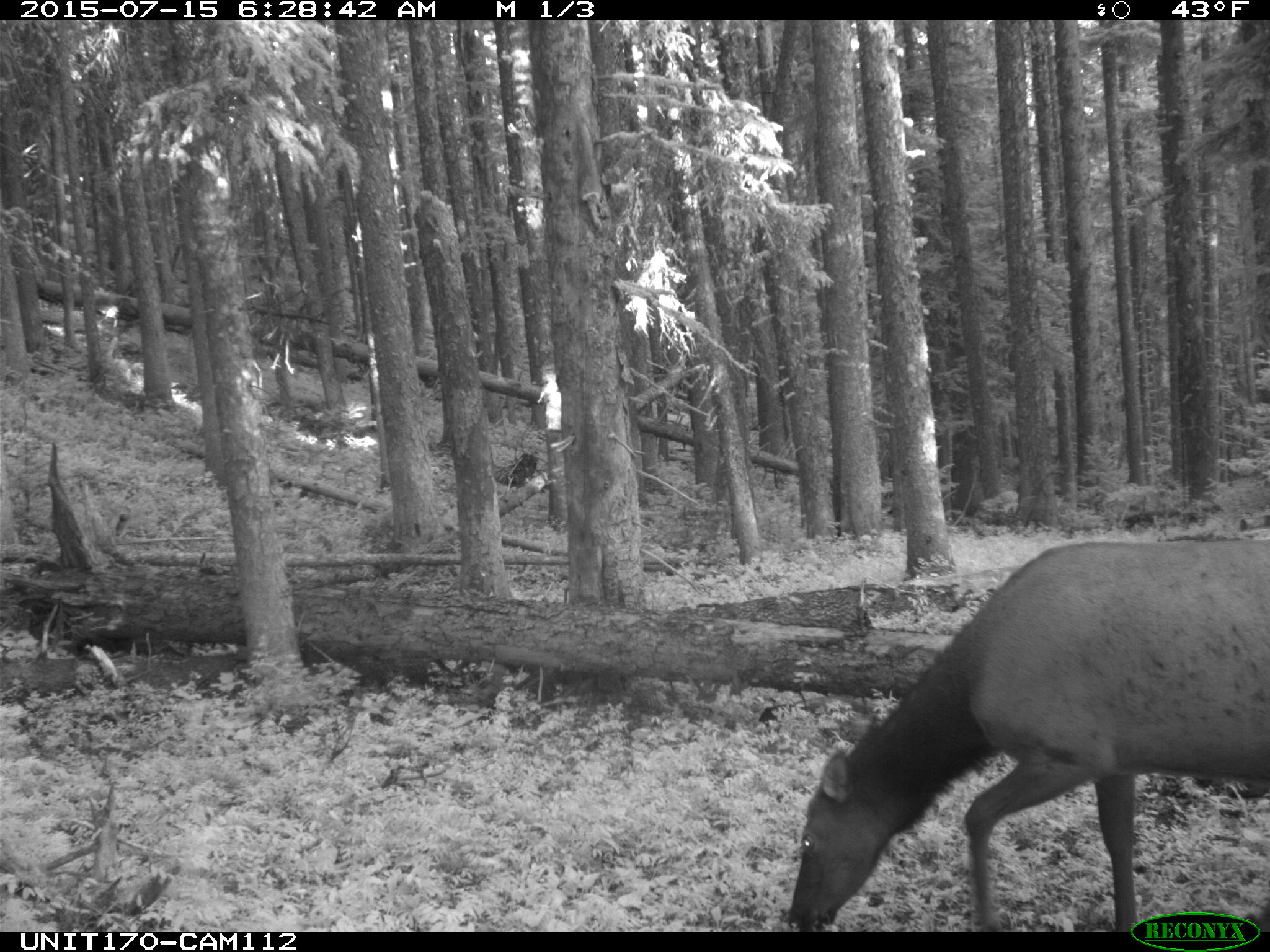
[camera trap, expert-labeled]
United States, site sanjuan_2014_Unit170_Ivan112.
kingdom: Animalia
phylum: Chordata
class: Mammalia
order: Artiodactyla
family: Cervidae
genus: Cervus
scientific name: Cervus elaphus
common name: red deer